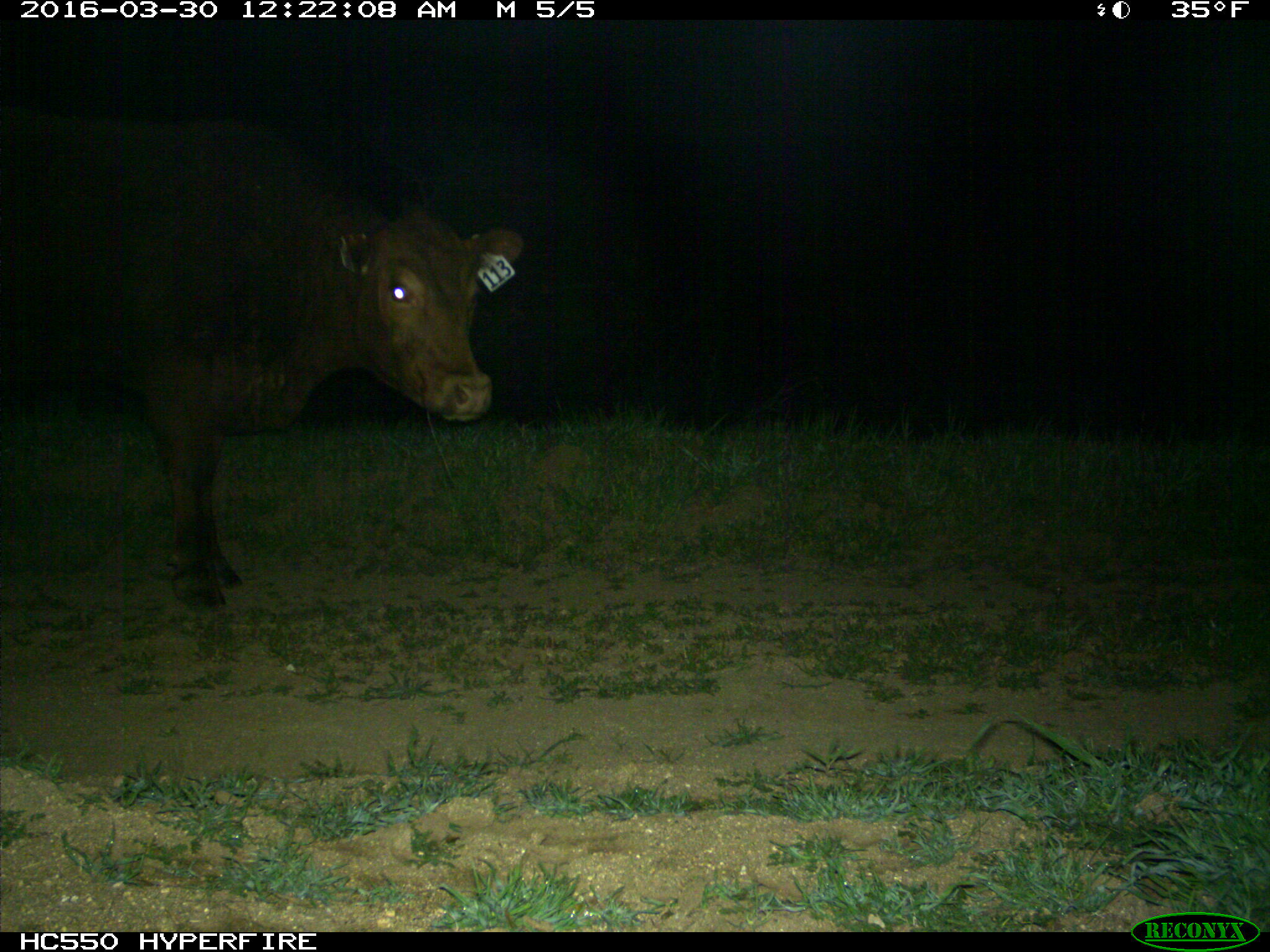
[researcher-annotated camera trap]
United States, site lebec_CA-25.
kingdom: Animalia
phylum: Chordata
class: Mammalia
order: Artiodactyla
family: Bovidae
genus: Bos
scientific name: Bos taurus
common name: domestic cow